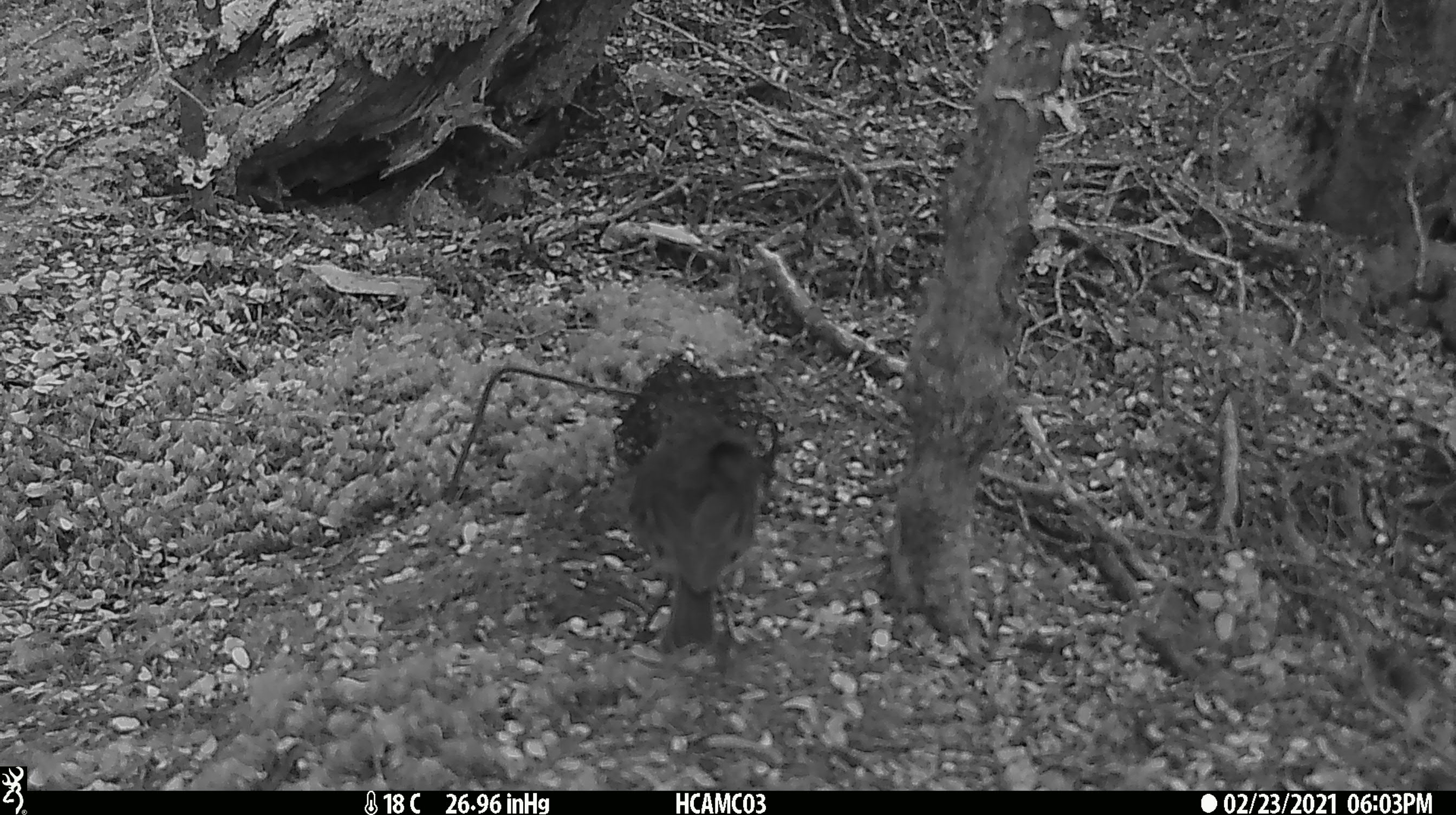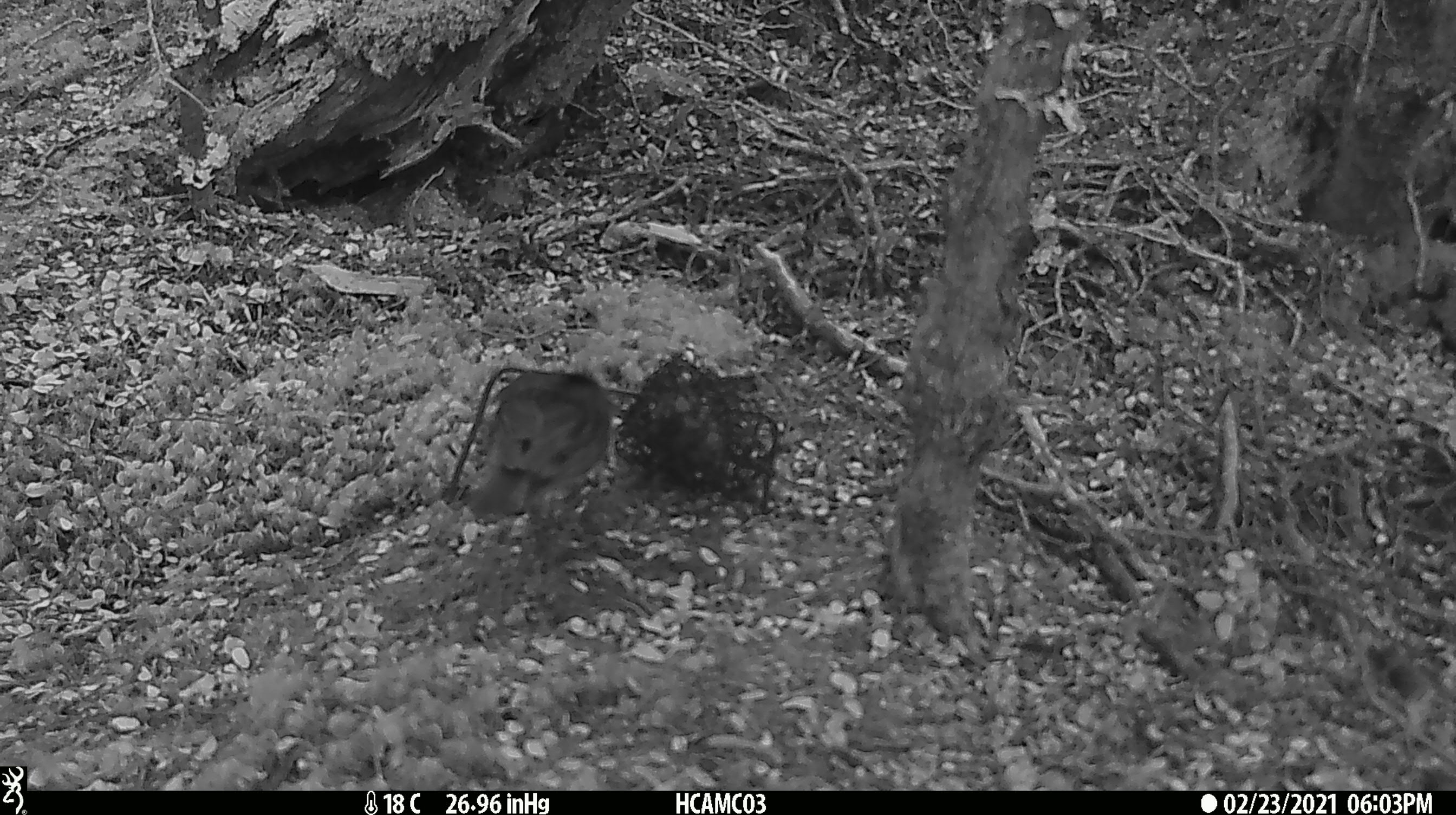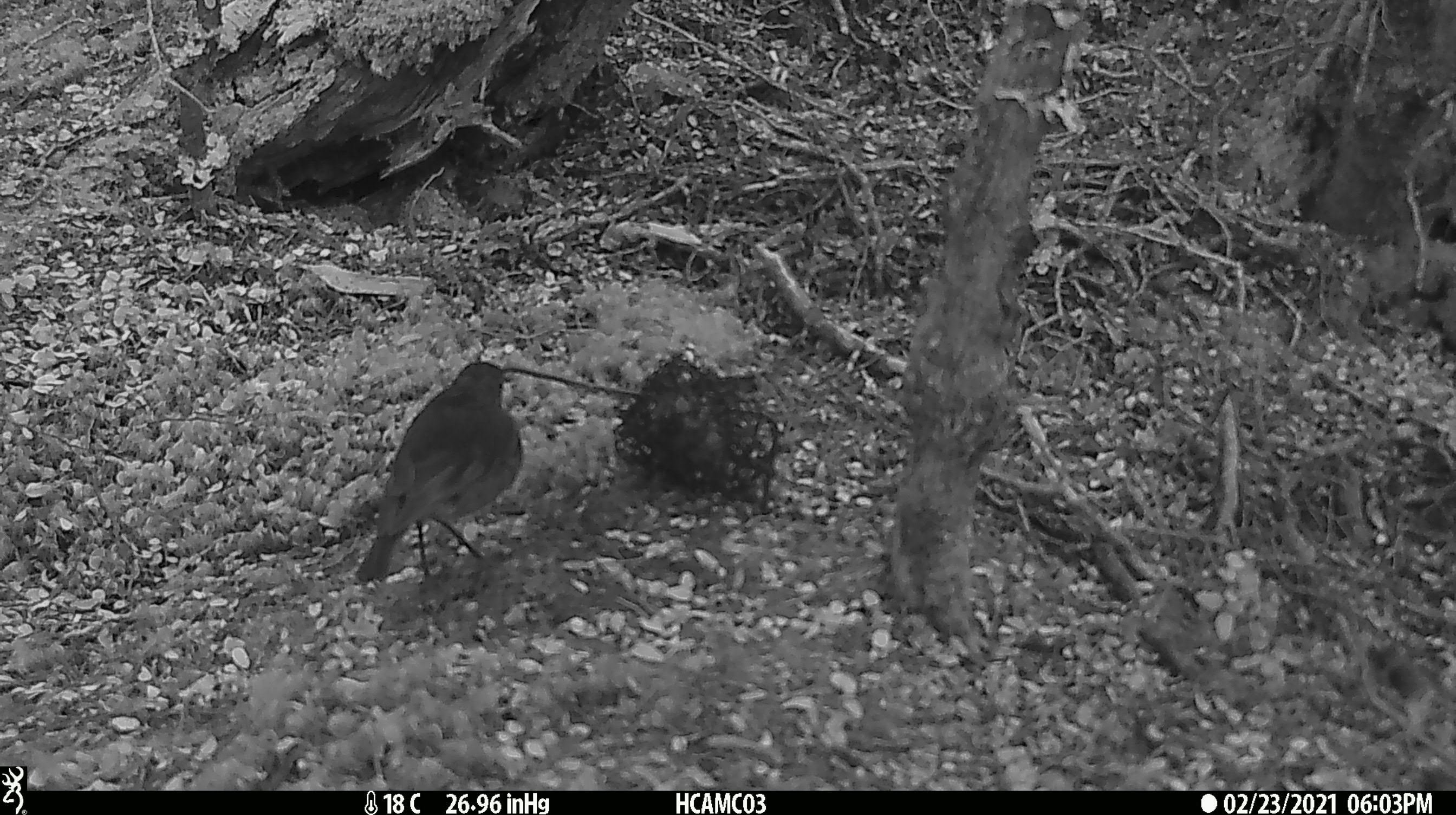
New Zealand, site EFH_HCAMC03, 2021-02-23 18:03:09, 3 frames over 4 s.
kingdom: Animalia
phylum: Chordata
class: Aves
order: Passeriformes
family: Petroicidae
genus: Petroica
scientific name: Petroica australis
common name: new zealand robin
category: robin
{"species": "robin (new zealand robin) (Petroica australis)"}